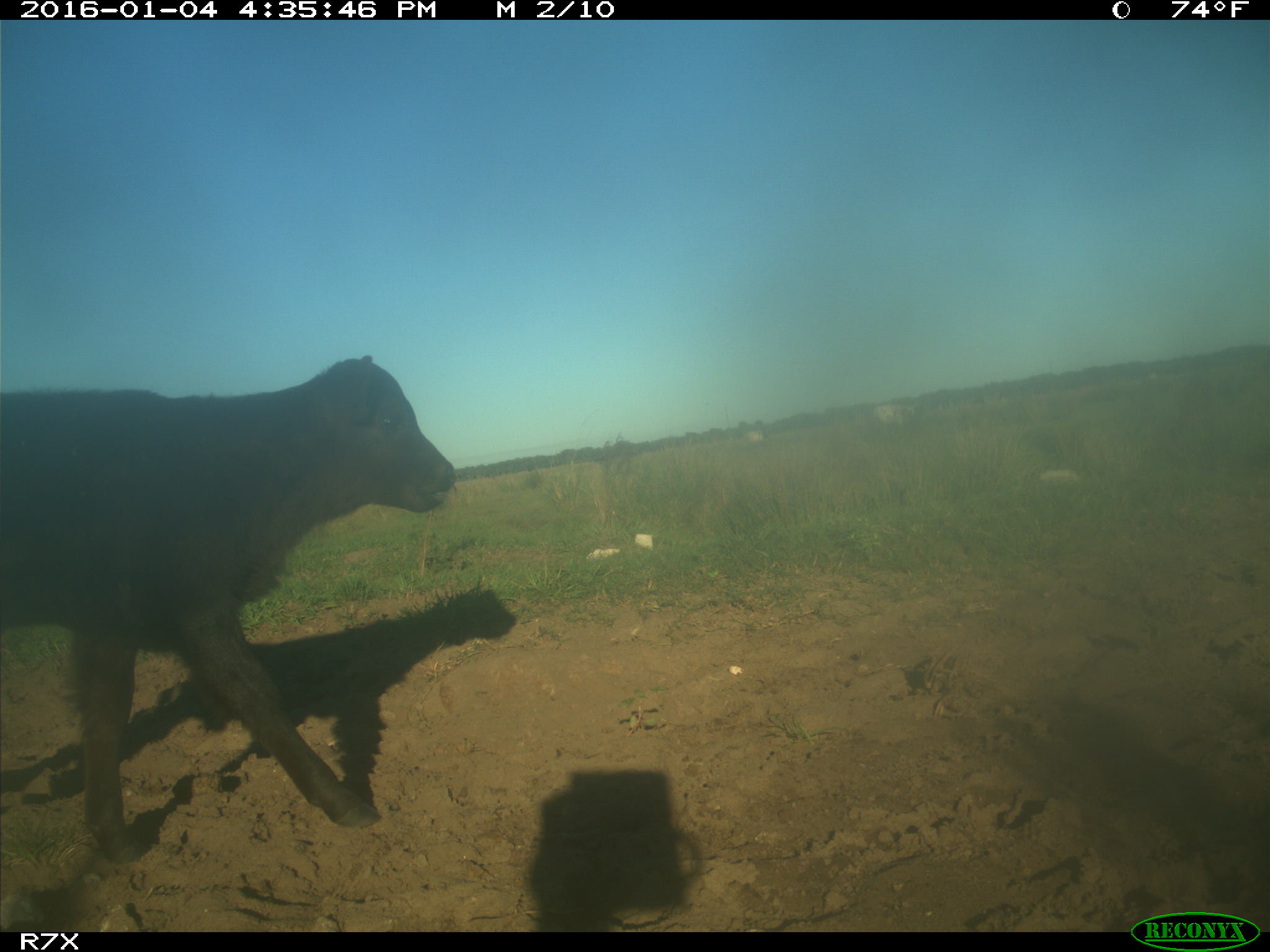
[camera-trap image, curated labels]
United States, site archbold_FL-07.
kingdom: Animalia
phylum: Chordata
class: Mammalia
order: Artiodactyla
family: Bovidae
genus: Bos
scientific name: Bos taurus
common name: domestic cow